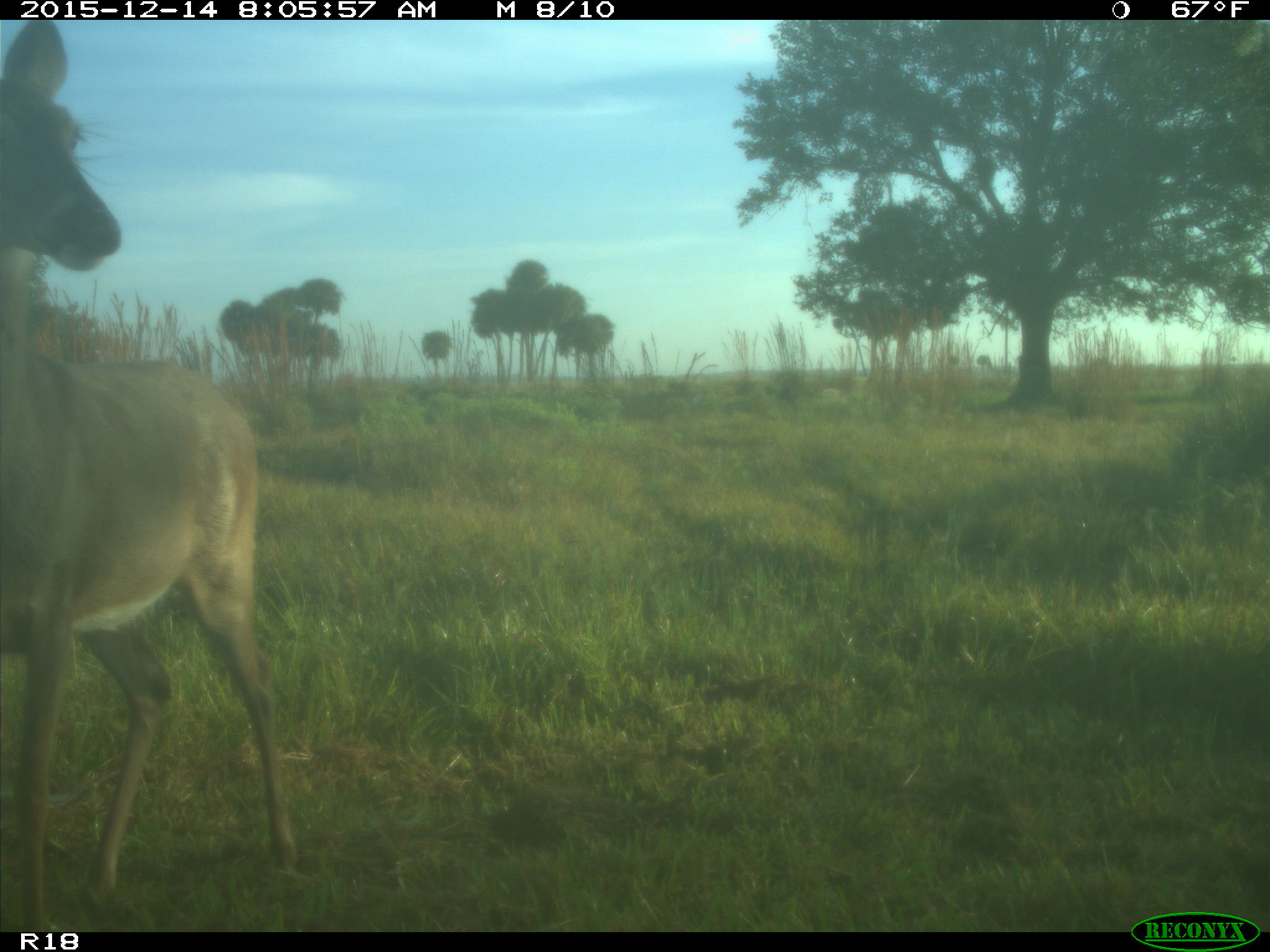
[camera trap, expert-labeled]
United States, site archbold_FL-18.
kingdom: Animalia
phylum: Chordata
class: Mammalia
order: Artiodactyla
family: Cervidae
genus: Odocoileus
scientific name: Odocoileus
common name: deer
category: unidentified deer